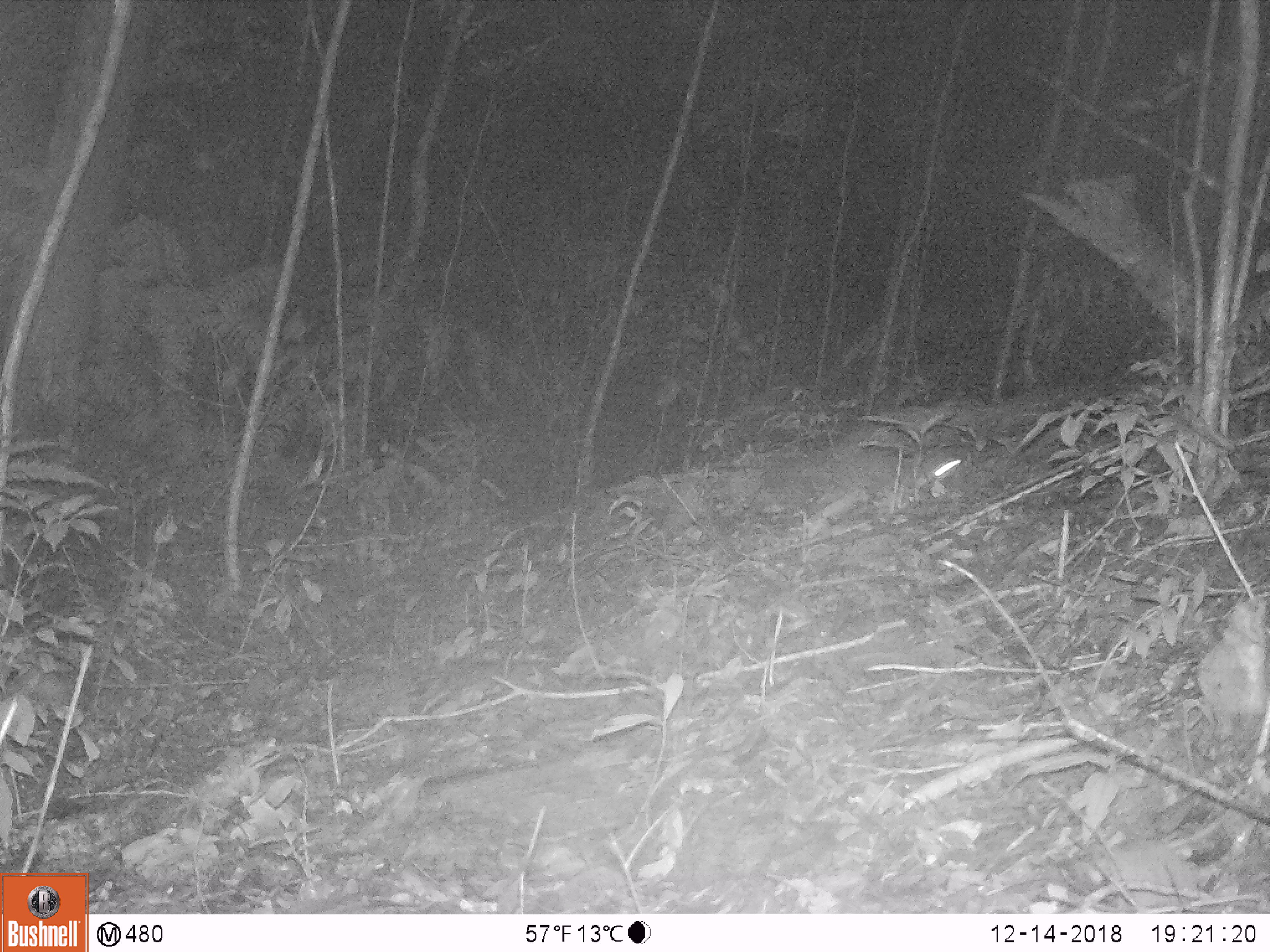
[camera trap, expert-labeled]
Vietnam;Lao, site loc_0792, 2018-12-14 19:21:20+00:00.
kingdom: Animalia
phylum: Chordata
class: Mammalia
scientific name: Mammalia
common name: mammal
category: unidentified small mammal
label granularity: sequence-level